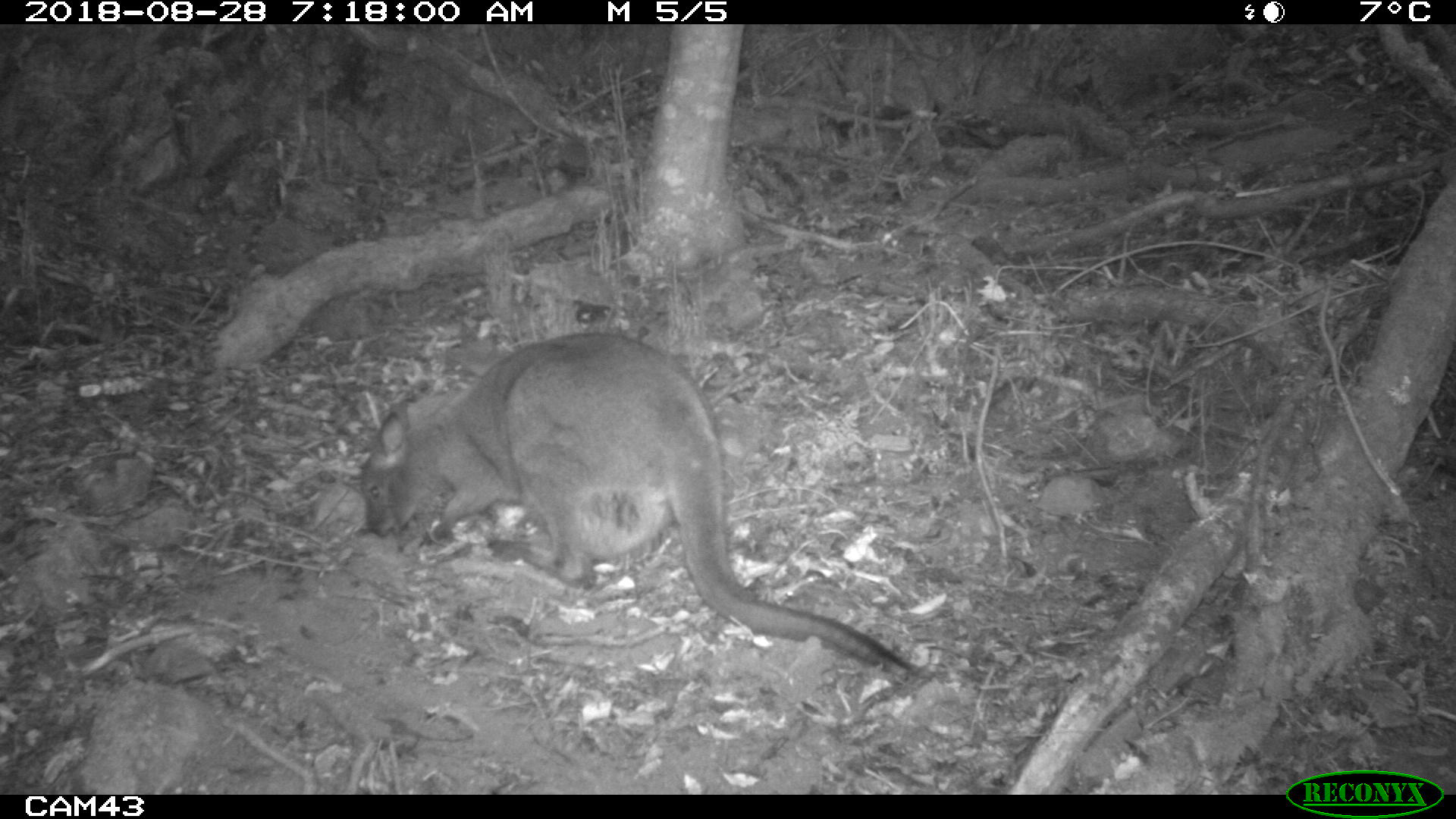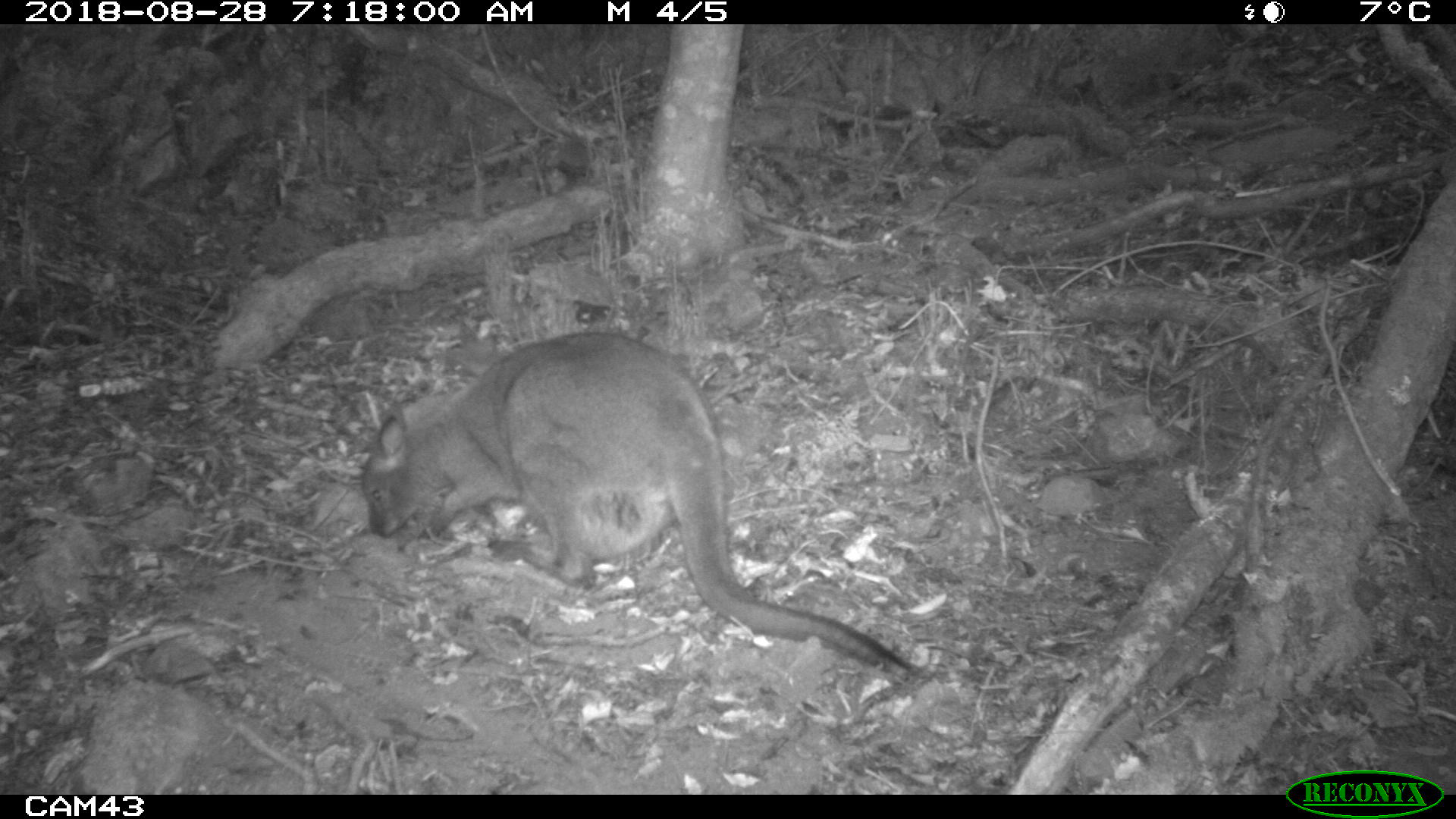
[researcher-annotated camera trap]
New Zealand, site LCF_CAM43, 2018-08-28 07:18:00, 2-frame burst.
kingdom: Animalia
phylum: Chordata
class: Mammalia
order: Diprotodontia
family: Macropodidae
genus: Notamacropus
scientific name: Notamacropus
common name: wallaby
Wallaby (Notamacropus).